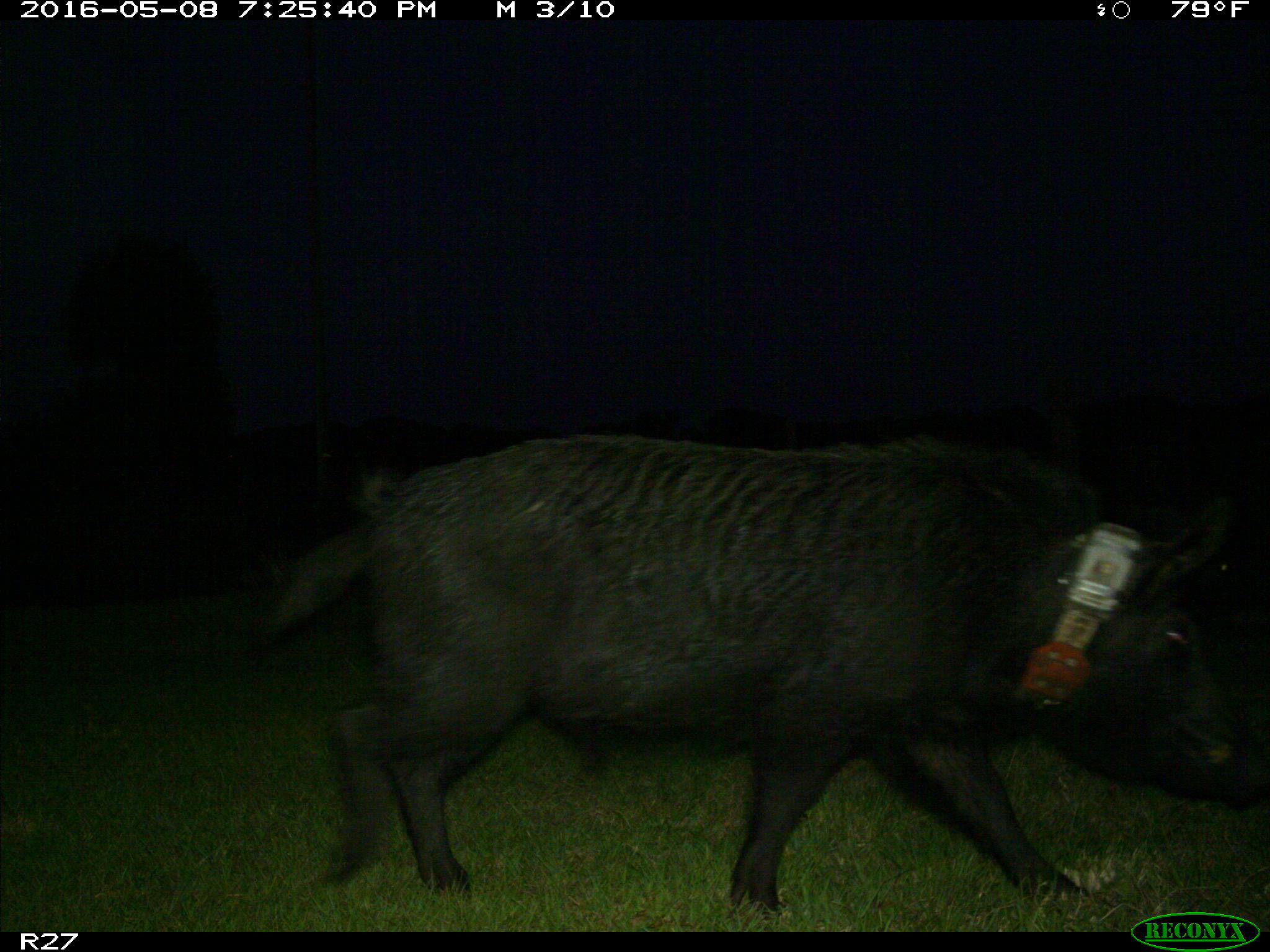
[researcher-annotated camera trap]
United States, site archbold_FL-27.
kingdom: Animalia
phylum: Chordata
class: Mammalia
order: Artiodactyla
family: Suidae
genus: Sus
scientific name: Sus scrofa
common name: wild boar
Sus scrofa (wild boar).